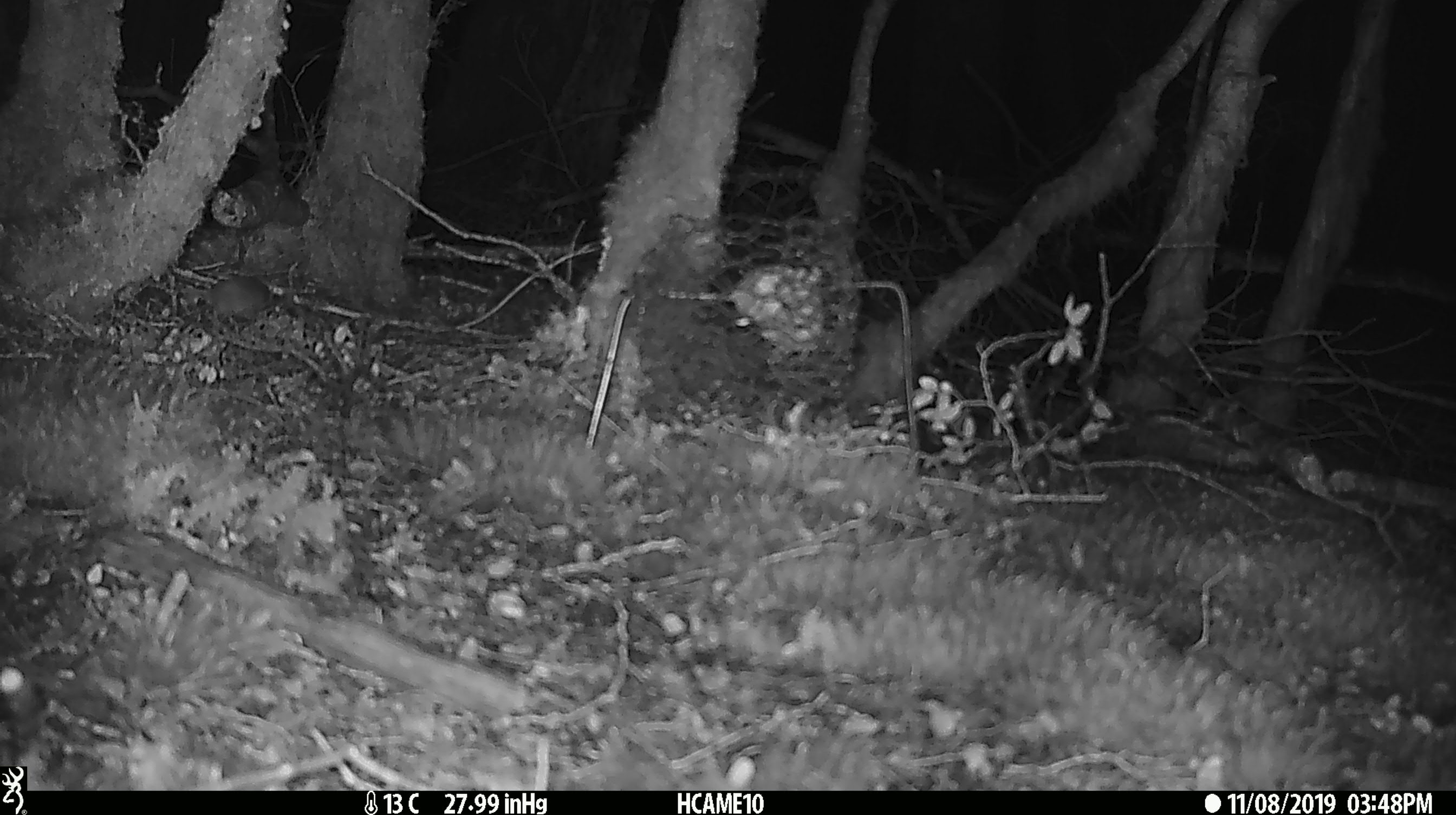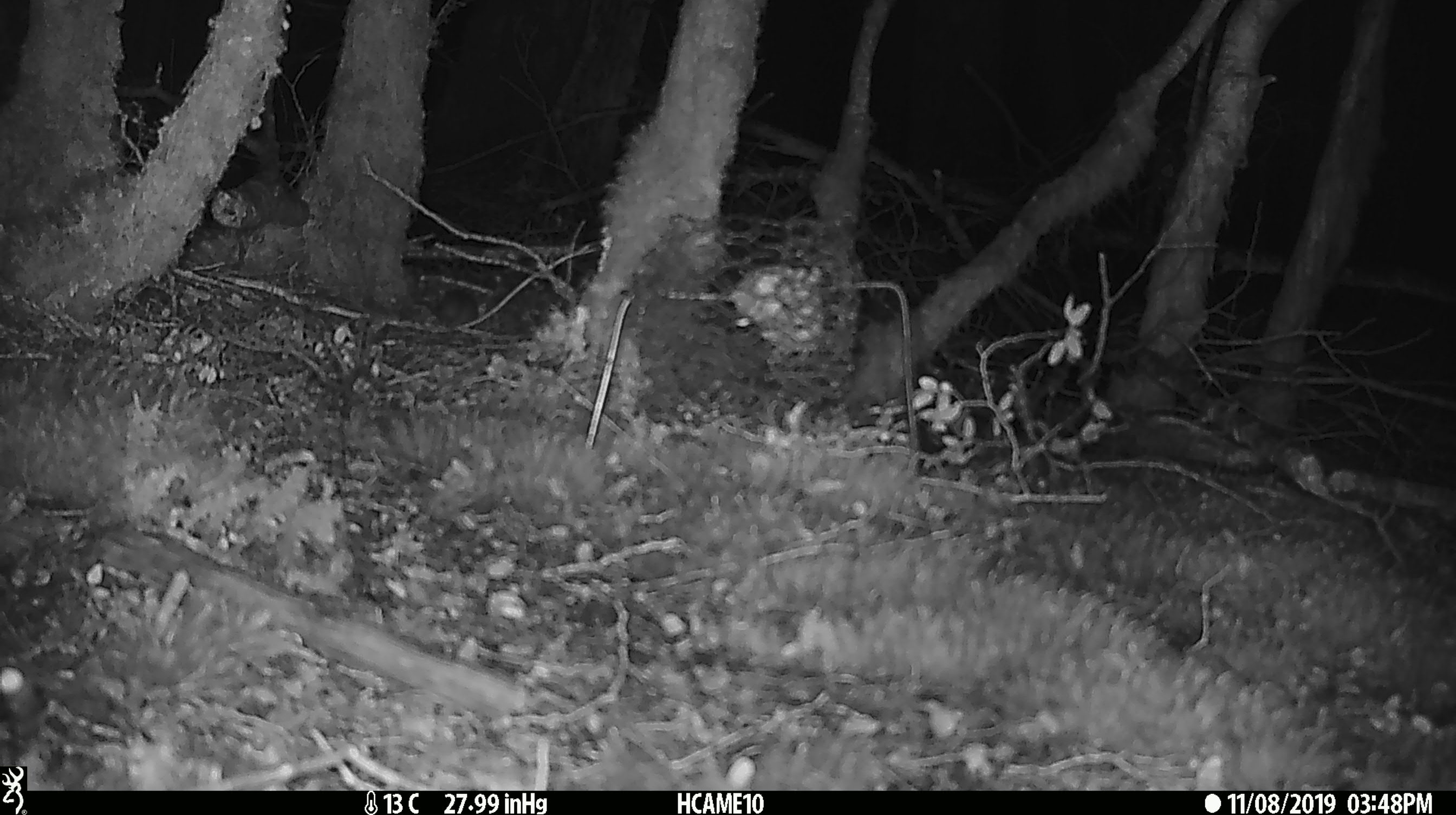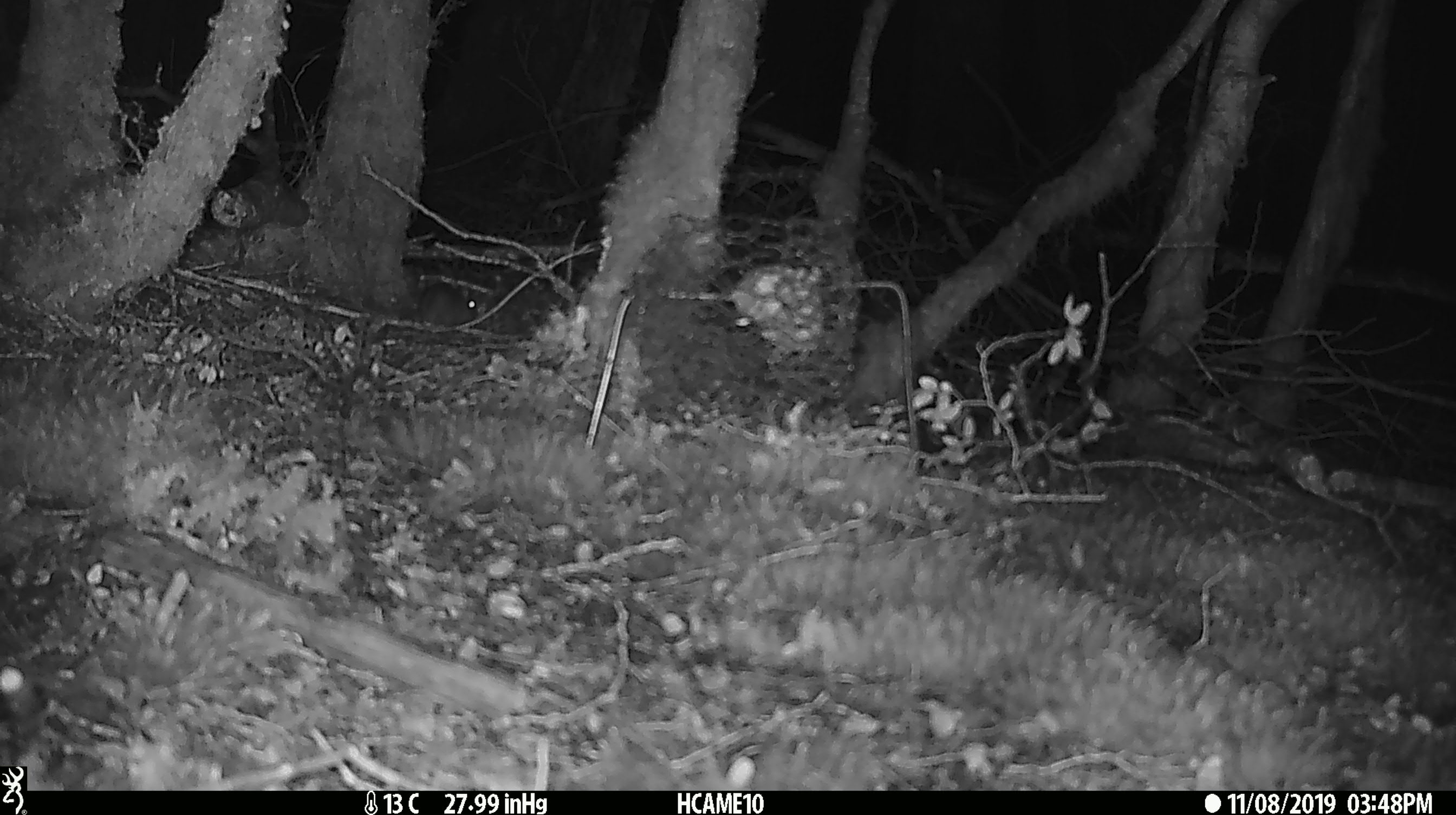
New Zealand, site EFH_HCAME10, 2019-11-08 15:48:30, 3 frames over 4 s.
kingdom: Animalia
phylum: Chordata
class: Mammalia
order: Rodentia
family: Muridae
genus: Mus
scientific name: Mus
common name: mouse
Mouse (Mus).